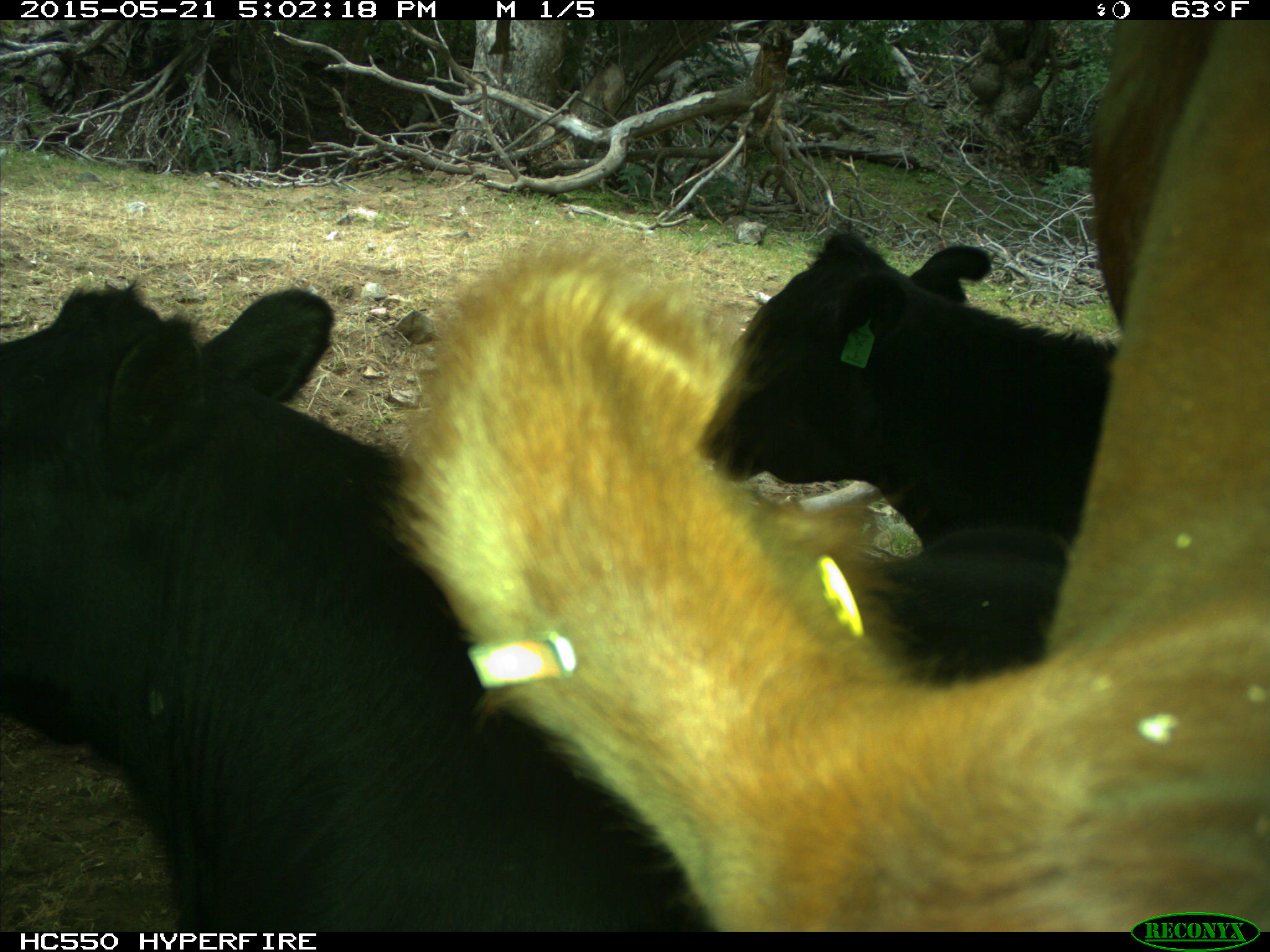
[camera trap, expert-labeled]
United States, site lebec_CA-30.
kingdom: Animalia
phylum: Chordata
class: Mammalia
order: Artiodactyla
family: Bovidae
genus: Bos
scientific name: Bos taurus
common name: domestic cow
Bos taurus (domestic cow).